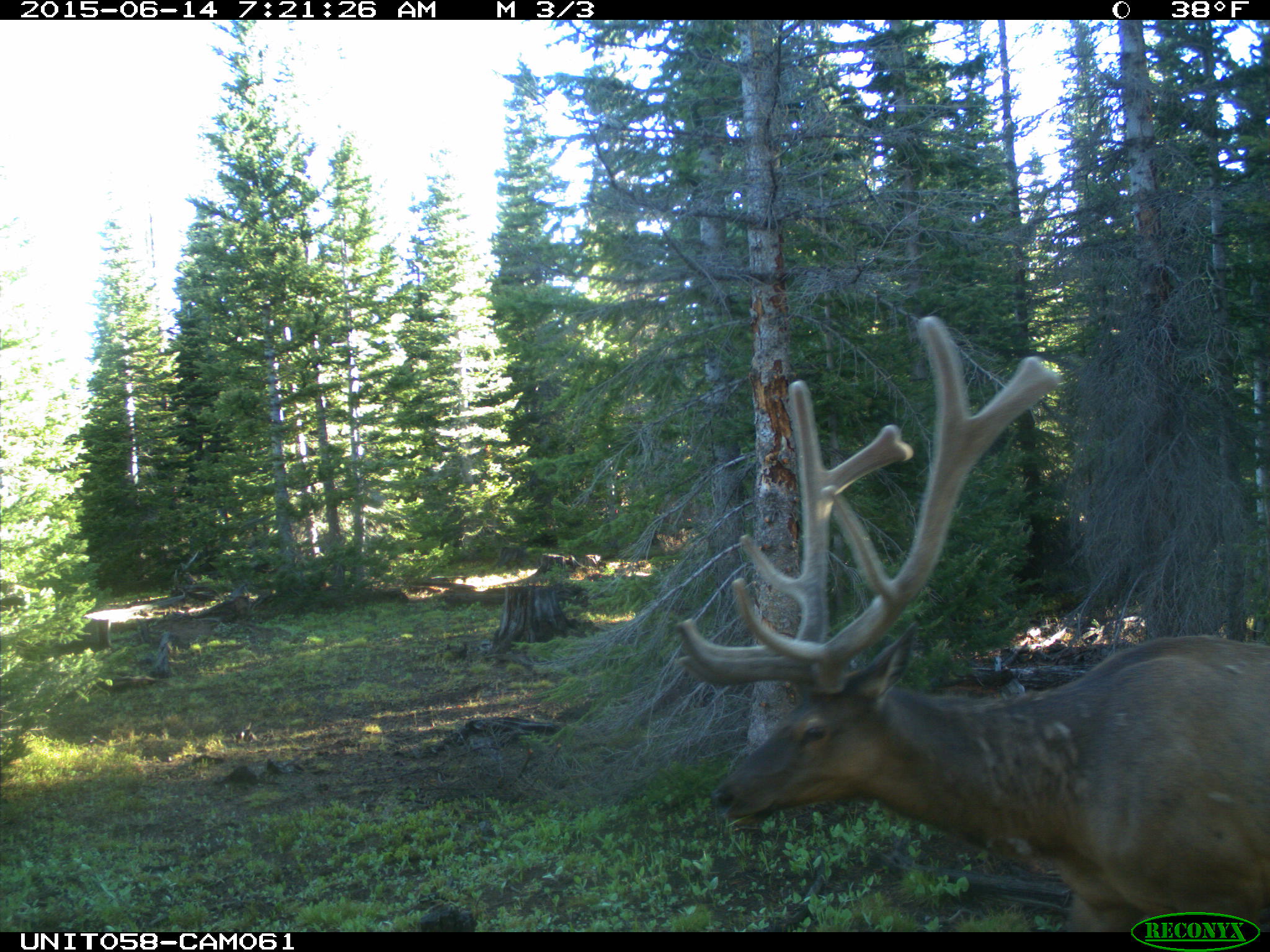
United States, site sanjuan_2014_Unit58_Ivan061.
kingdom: Animalia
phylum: Chordata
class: Mammalia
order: Artiodactyla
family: Cervidae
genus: Cervus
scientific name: Cervus elaphus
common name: red deer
Cervus elaphus (red deer).